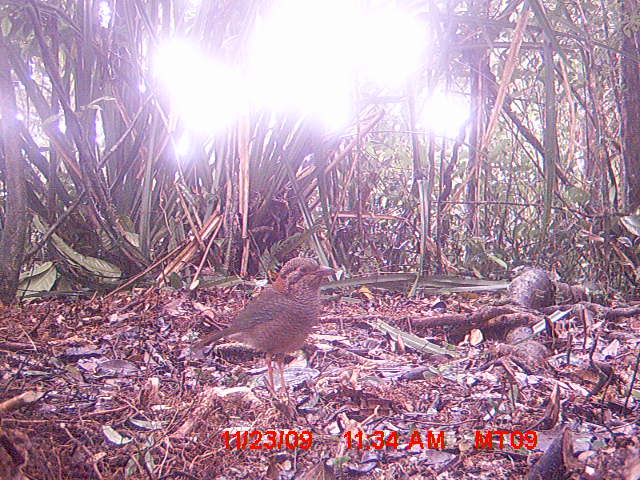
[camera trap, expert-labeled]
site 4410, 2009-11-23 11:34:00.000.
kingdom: Animalia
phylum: Chordata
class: Aves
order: Coraciiformes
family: Brachypteraciidae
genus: Brachypteracias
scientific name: Brachypteracias squamiger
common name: scaly ground roller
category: geobiastes squamiger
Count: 1.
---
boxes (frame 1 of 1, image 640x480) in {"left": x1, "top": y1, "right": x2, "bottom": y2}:
geobiastes squamiger: {"left": 191, "top": 256, "right": 338, "bottom": 397}